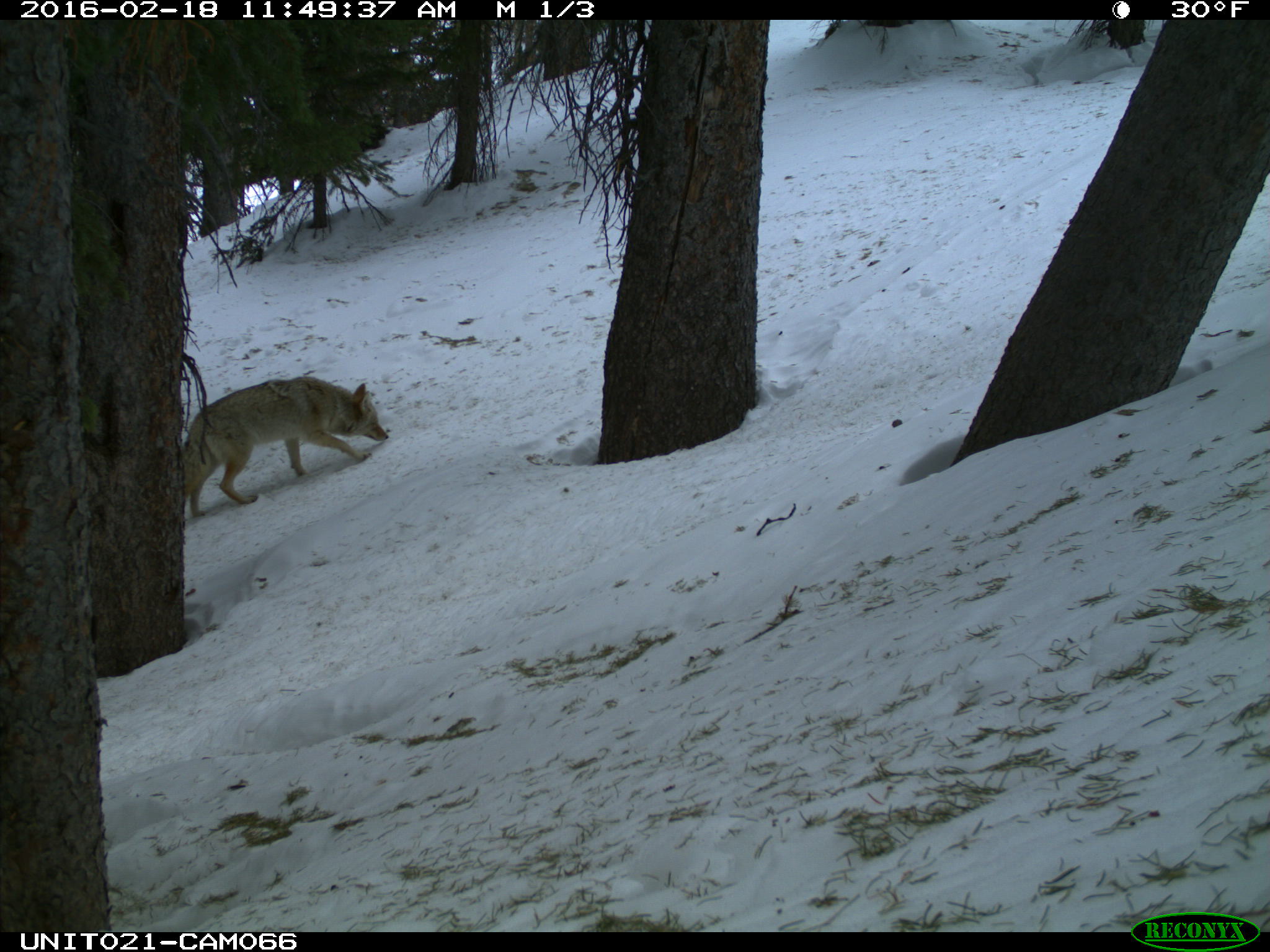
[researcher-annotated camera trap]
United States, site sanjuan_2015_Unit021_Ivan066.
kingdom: Animalia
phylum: Chordata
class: Mammalia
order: Carnivora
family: Canidae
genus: Canis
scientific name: Canis latrans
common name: coyote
Canis latrans (coyote).